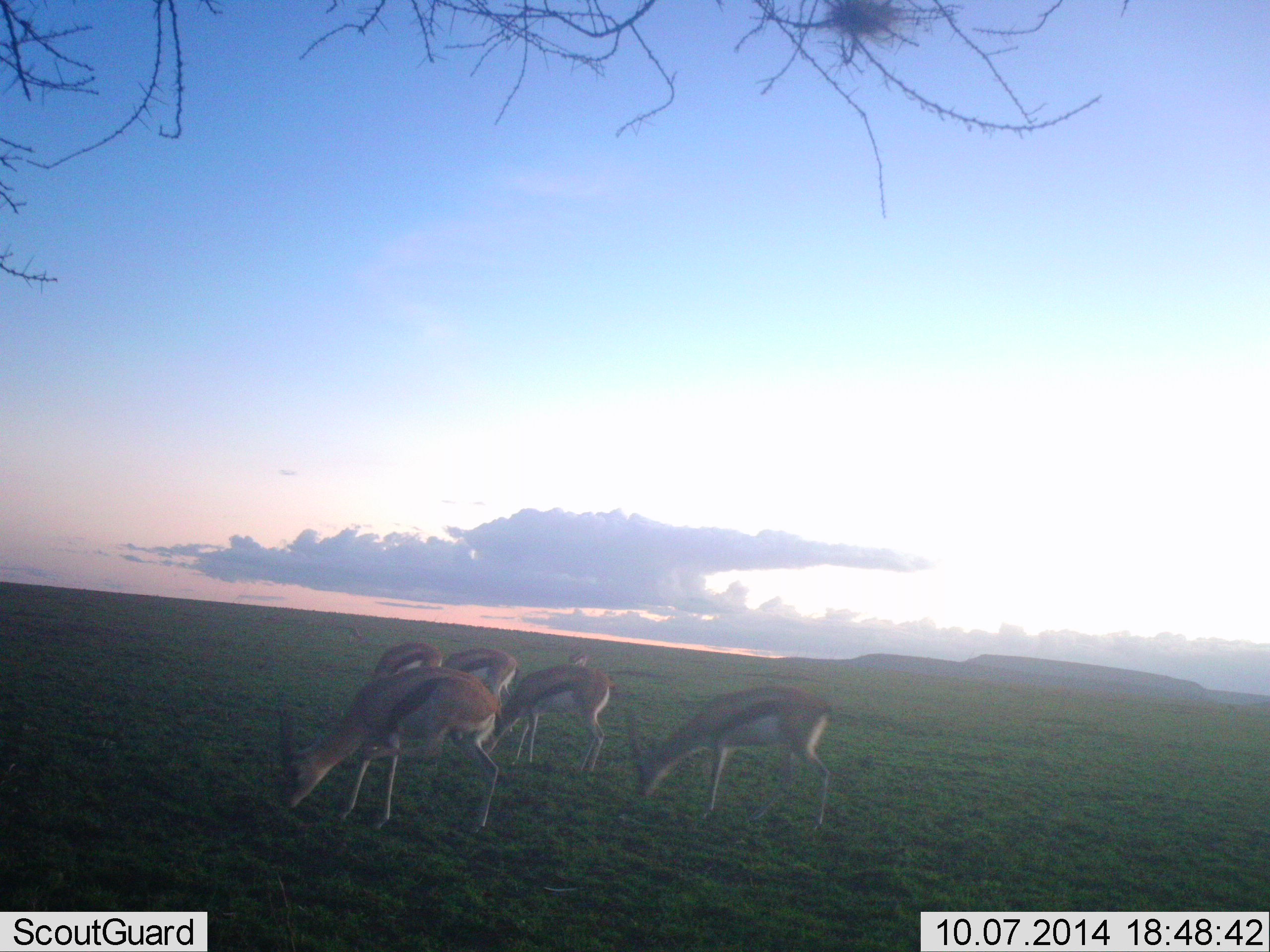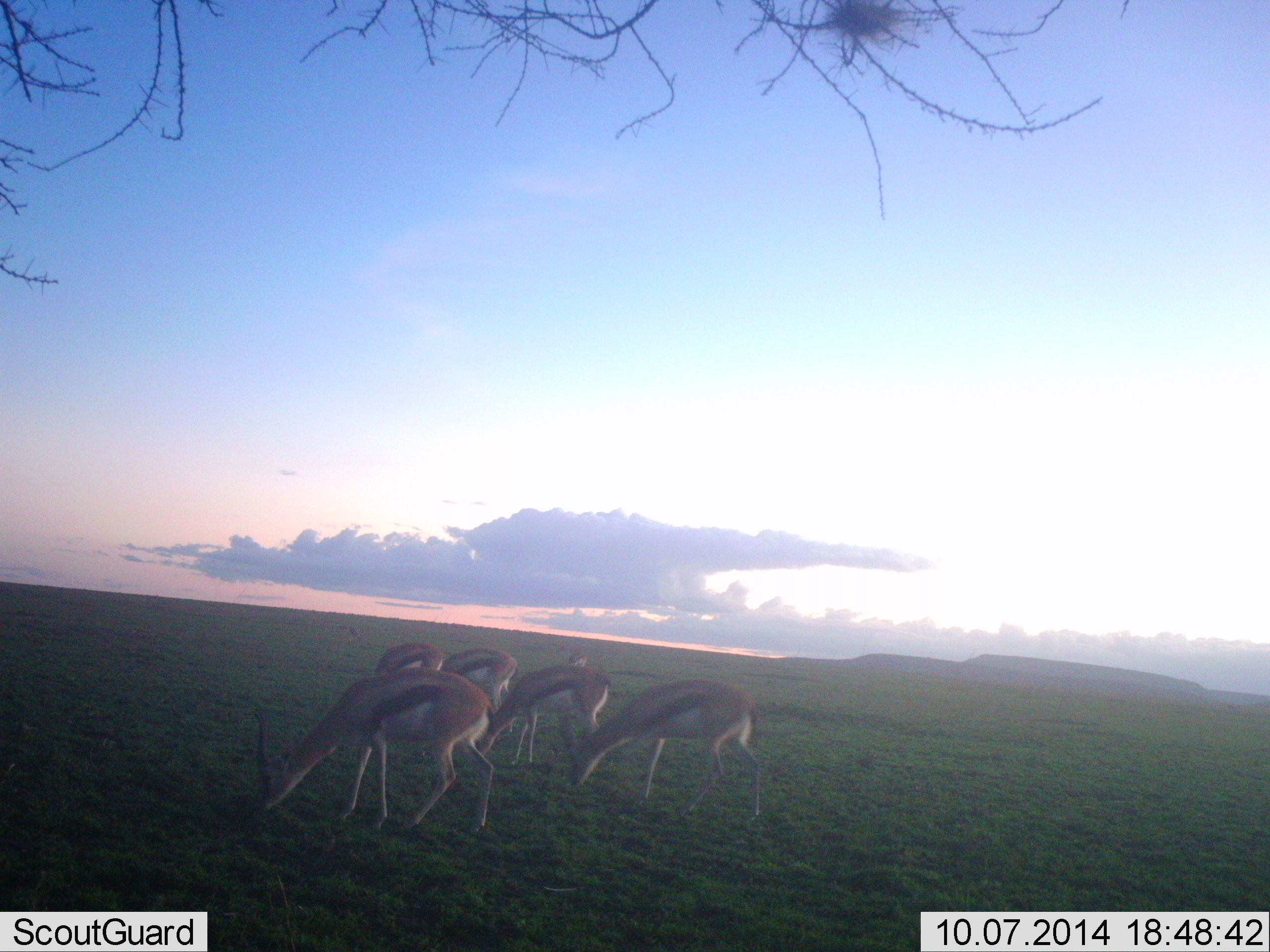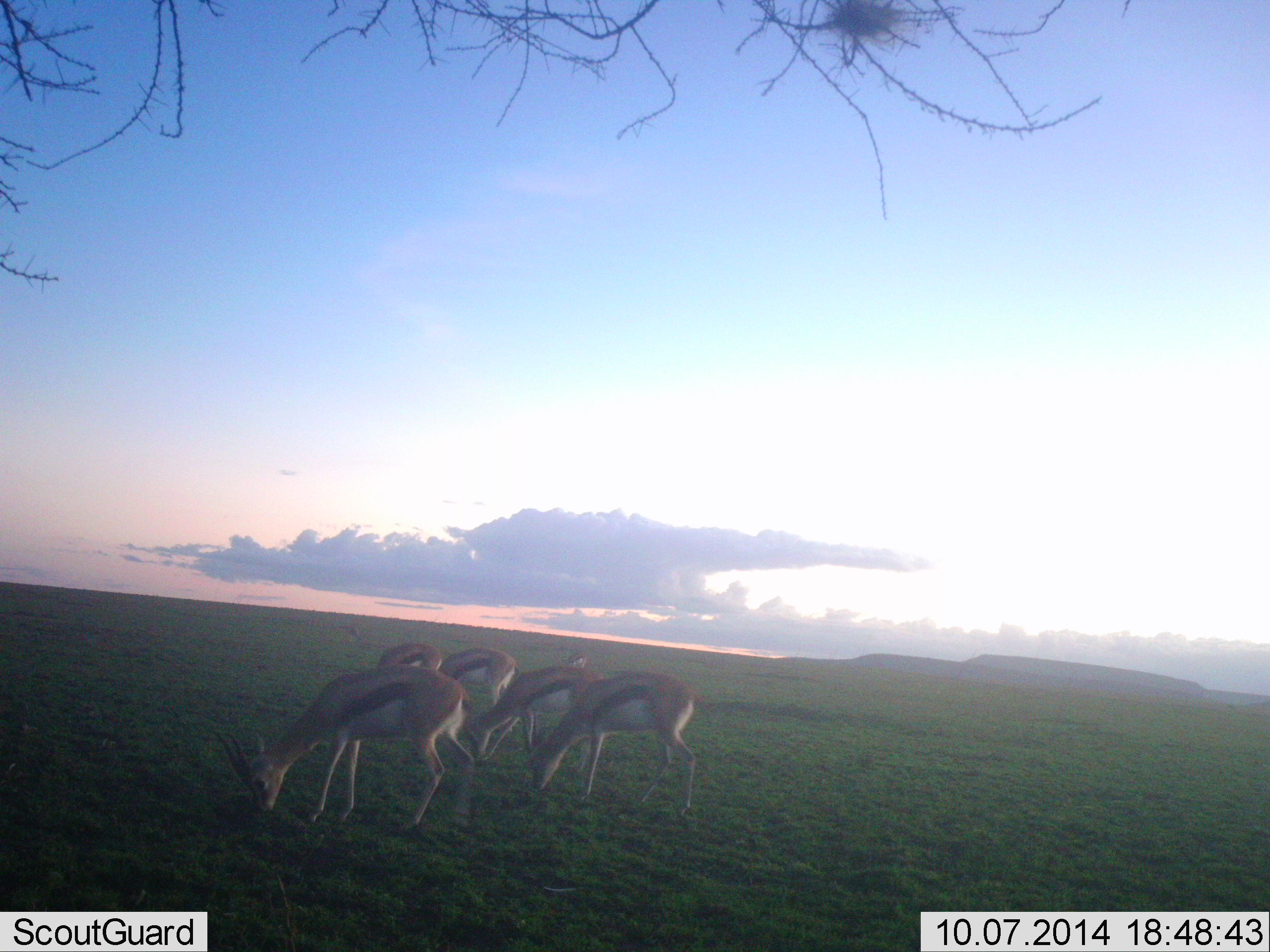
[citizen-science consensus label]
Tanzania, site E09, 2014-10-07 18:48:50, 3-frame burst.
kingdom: Animalia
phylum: Chordata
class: Mammalia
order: Artiodactyla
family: Bovidae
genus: Eudorcas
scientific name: Eudorcas thomsonii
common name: thomson's gazelle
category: gazellethomsons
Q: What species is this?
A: Gazellethomsons (thomson's gazelle) (Eudorcas thomsonii).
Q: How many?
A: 5.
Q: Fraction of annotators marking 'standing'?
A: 10%.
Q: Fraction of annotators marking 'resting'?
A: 0%.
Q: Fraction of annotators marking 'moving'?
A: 40%.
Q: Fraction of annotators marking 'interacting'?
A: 0%.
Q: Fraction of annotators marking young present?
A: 0%.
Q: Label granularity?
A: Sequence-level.